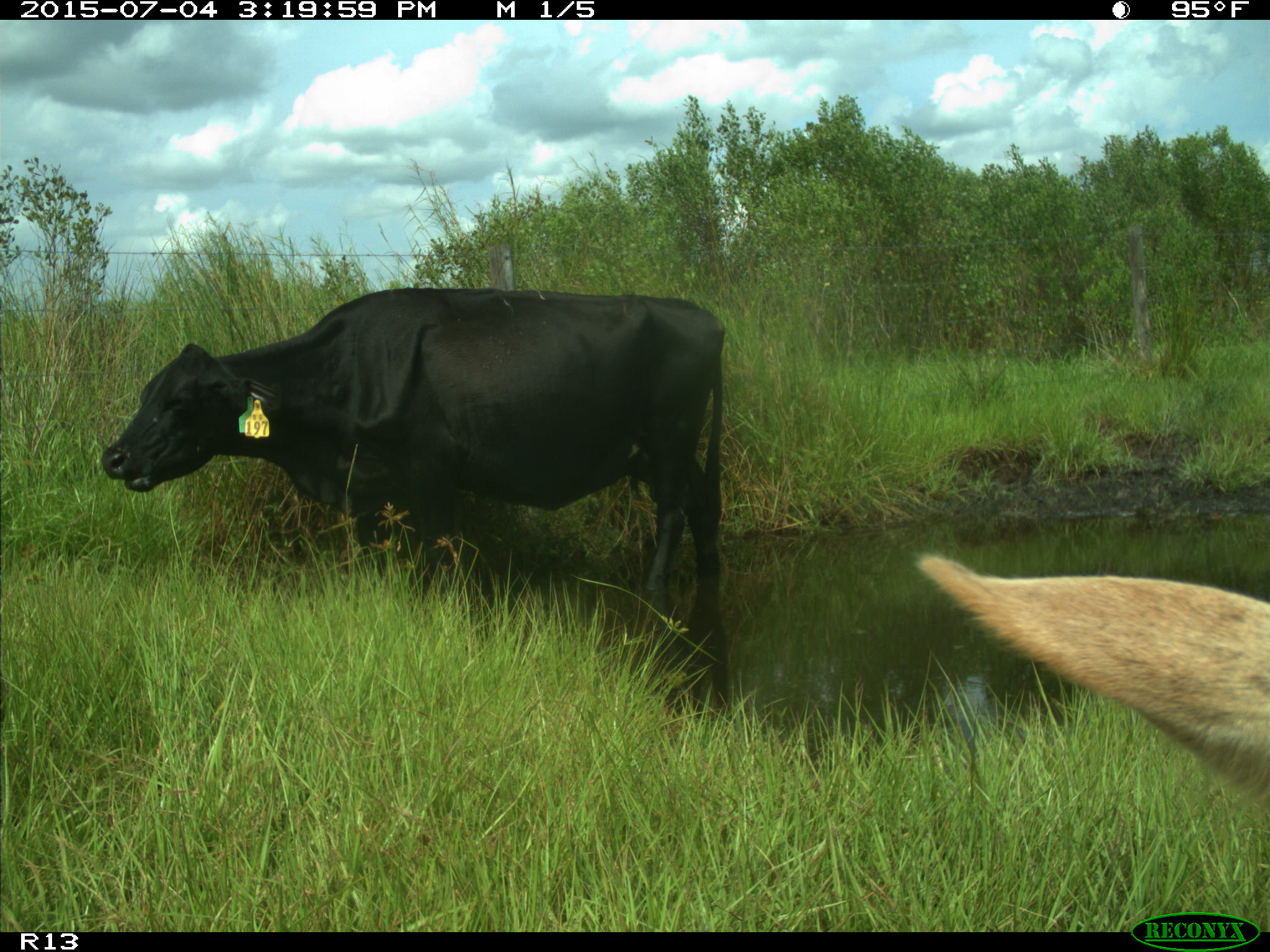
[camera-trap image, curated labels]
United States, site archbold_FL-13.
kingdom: Animalia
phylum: Chordata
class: Mammalia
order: Artiodactyla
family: Bovidae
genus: Bos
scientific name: Bos taurus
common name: domestic cow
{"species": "Bos taurus (domestic cow)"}